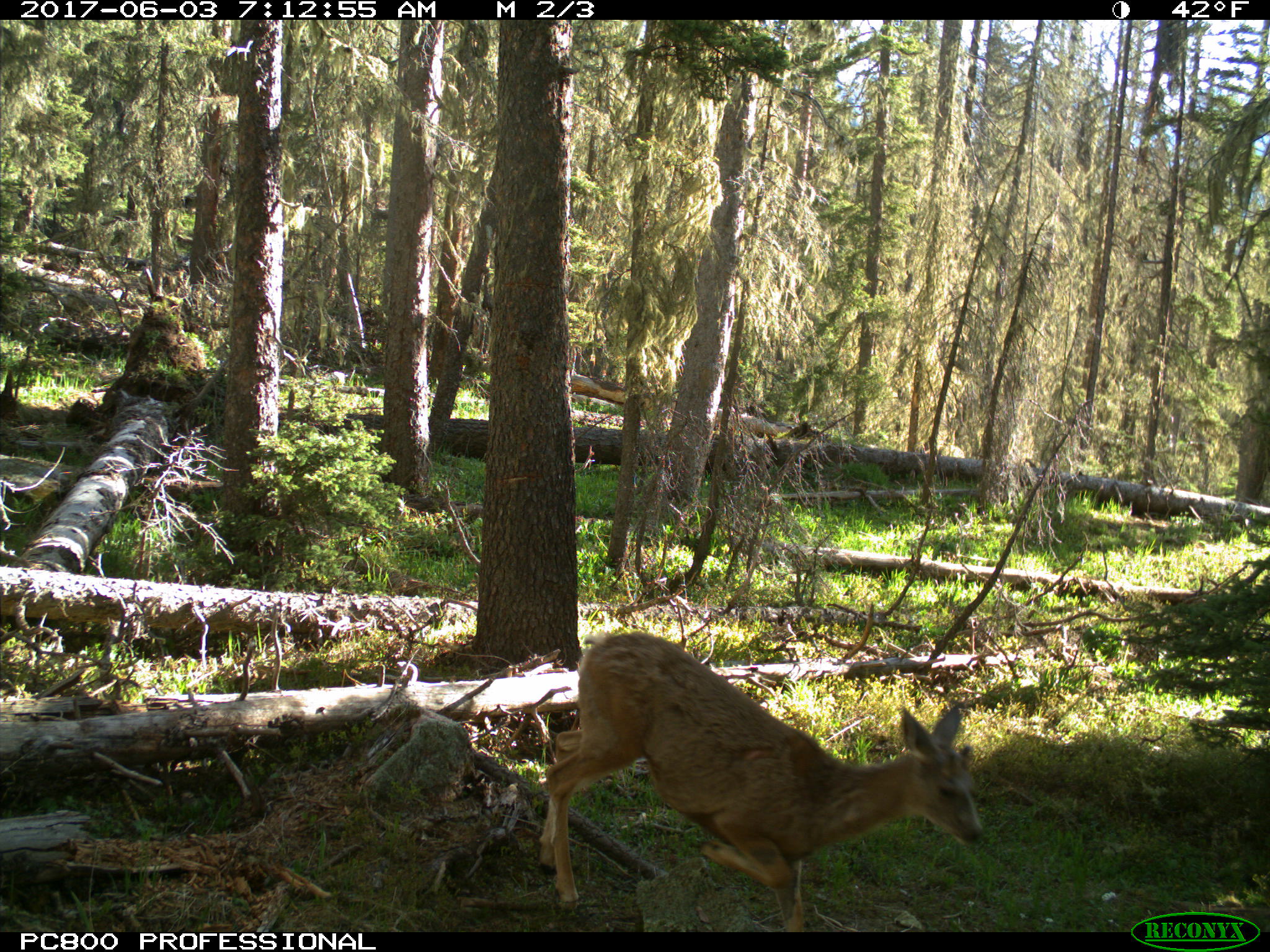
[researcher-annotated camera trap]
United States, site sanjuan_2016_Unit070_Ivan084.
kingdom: Animalia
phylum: Chordata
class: Mammalia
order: Artiodactyla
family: Cervidae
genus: Odocoileus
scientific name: Odocoileus hemionus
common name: mule deer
Odocoileus hemionus (mule deer).